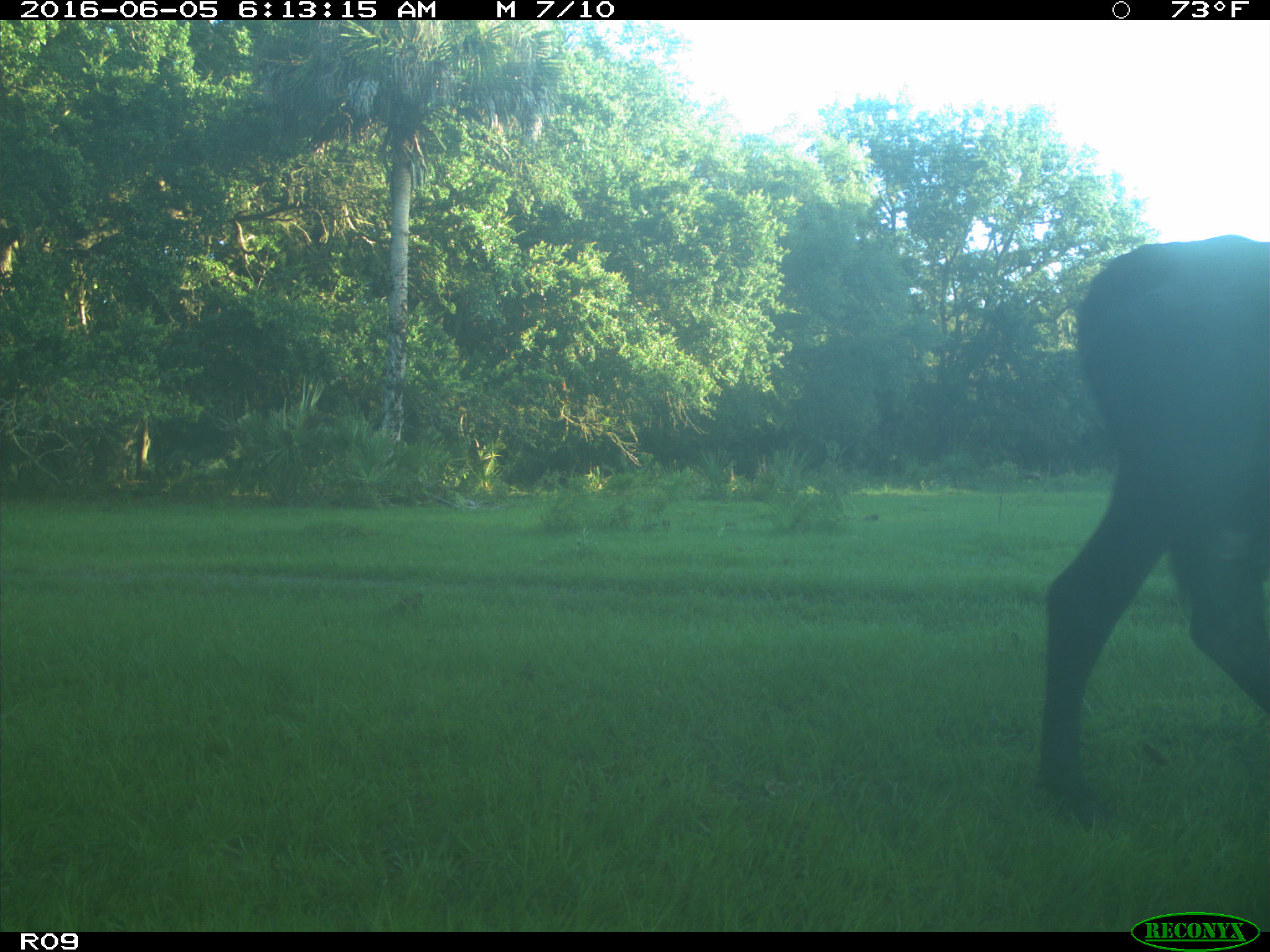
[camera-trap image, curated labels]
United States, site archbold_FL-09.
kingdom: Animalia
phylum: Chordata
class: Mammalia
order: Artiodactyla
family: Bovidae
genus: Bos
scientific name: Bos taurus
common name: domestic cow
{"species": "Bos taurus (domestic cow)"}